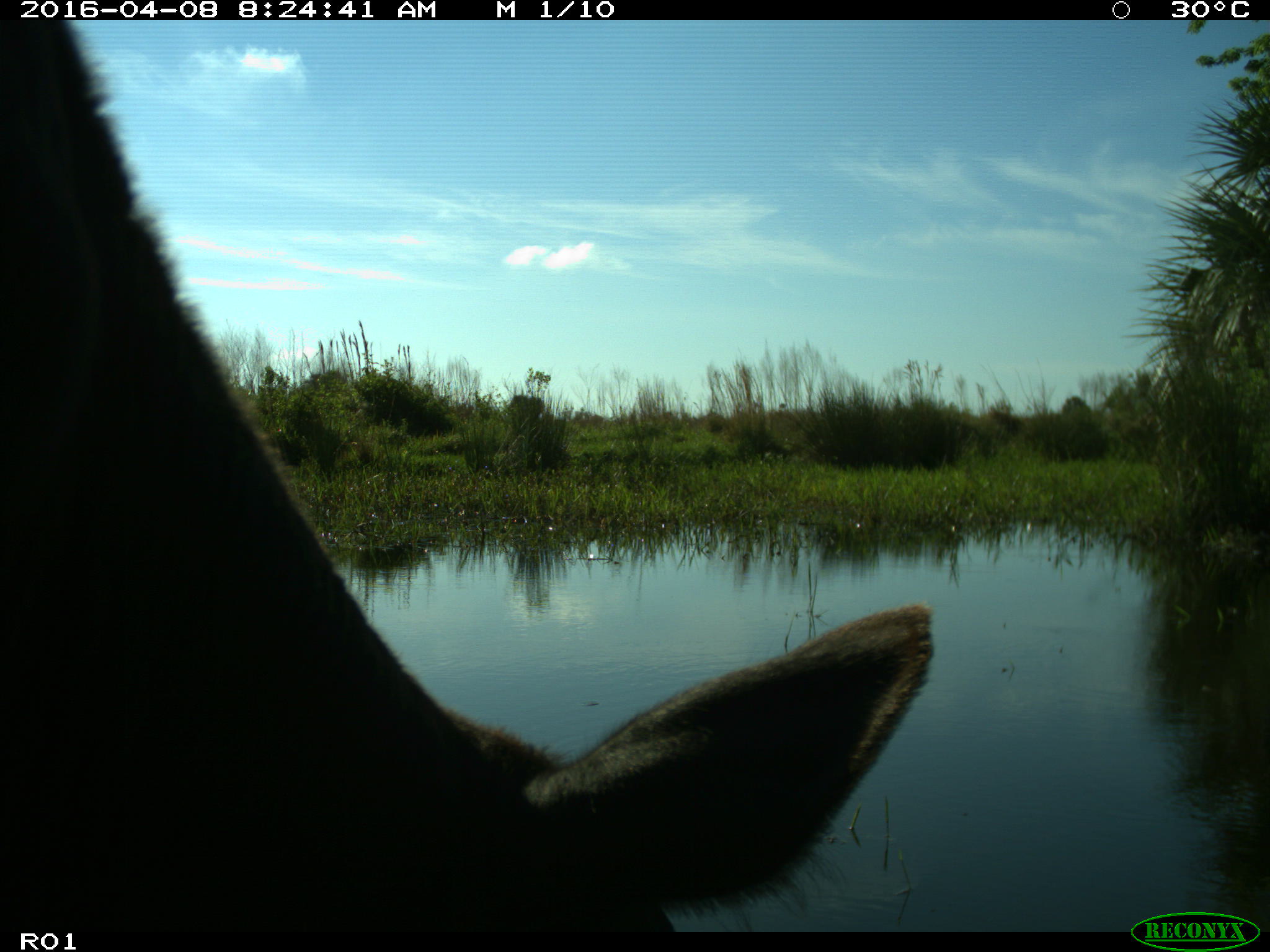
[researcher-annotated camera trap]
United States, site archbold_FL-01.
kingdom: Animalia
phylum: Chordata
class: Mammalia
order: Artiodactyla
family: Bovidae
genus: Bos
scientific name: Bos taurus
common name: domestic cow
Bos taurus (domestic cow).